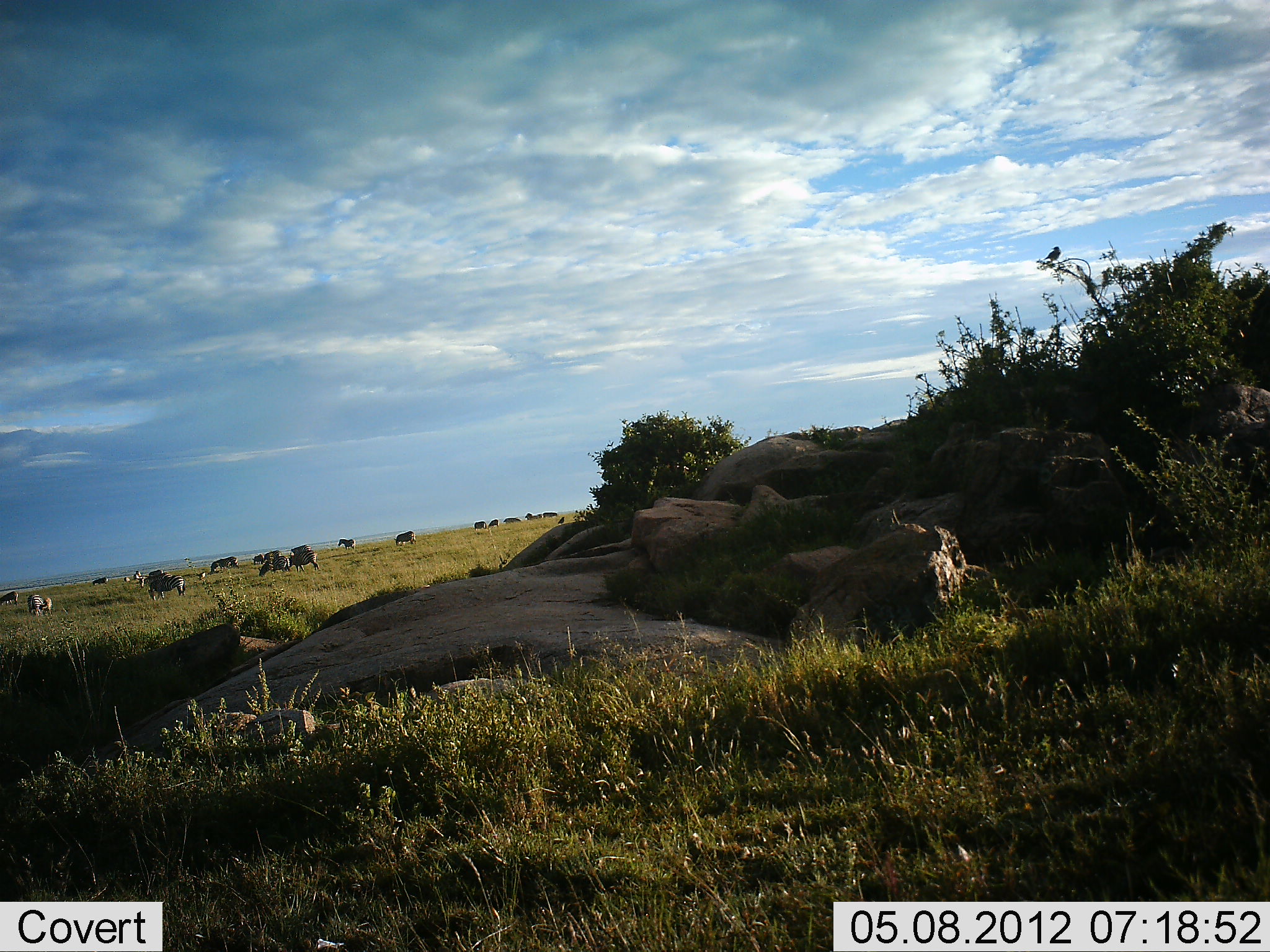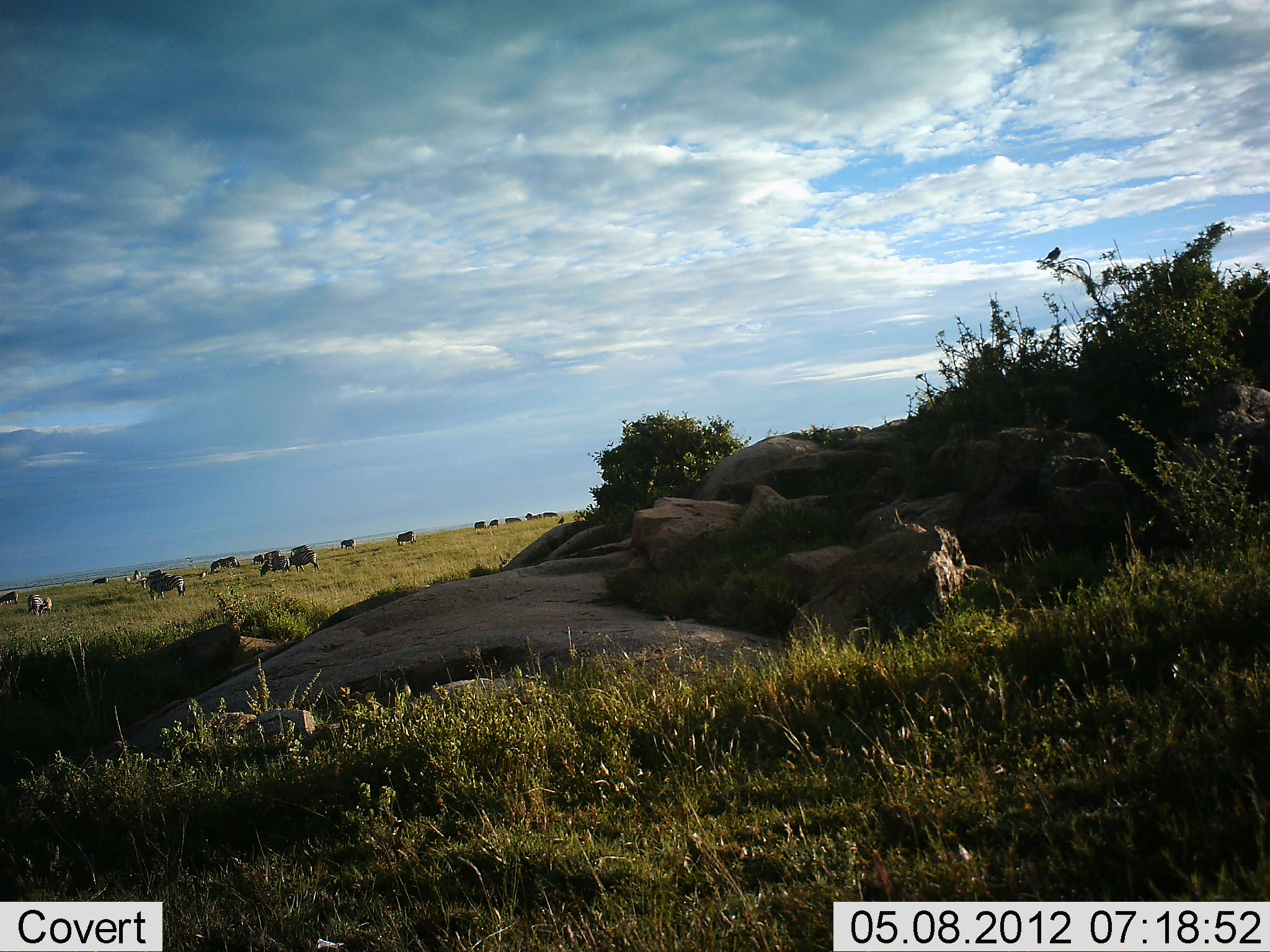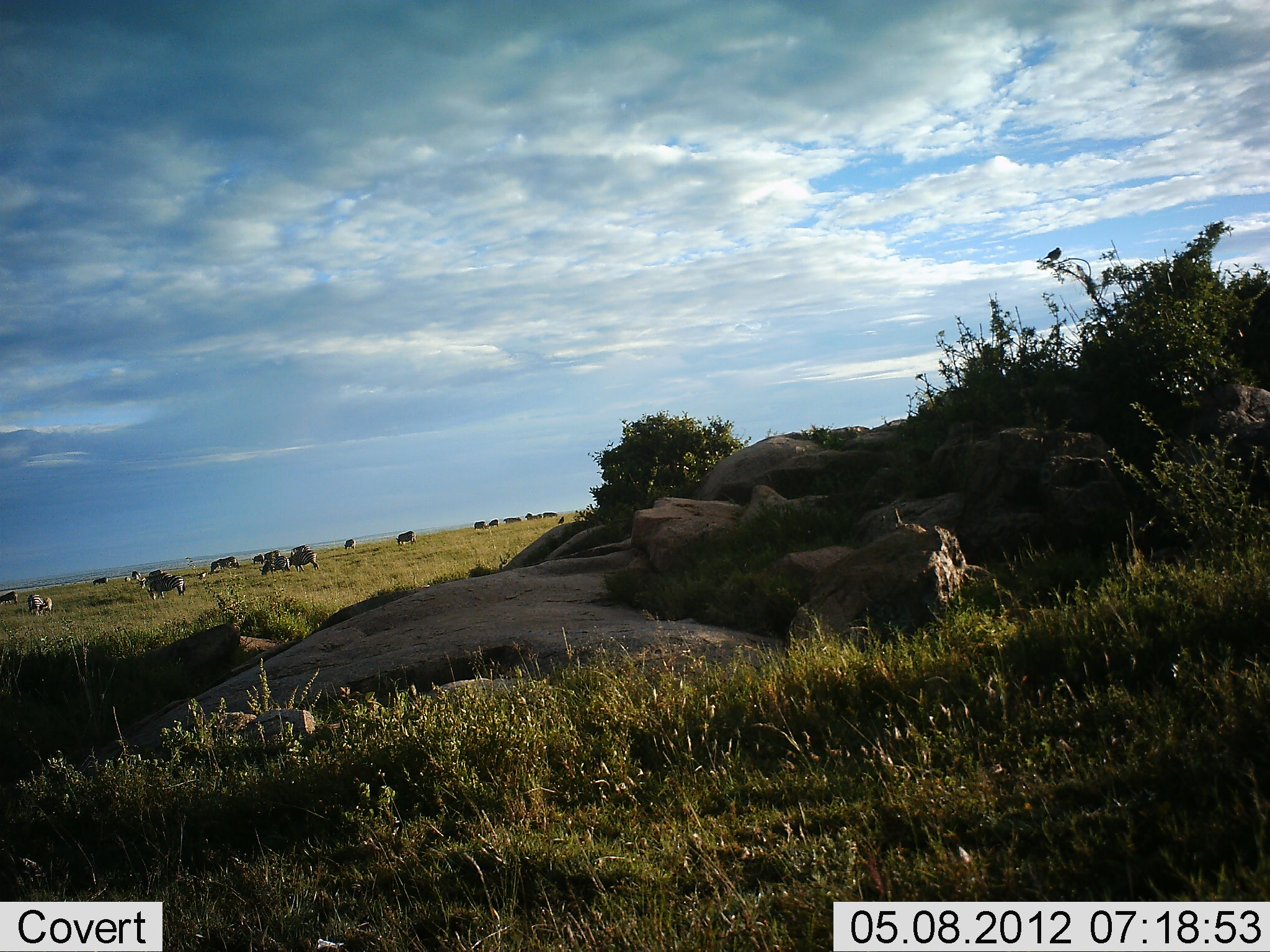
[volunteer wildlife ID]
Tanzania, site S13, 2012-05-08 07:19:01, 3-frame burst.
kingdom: Animalia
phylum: Chordata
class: Aves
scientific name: Aves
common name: bird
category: otherbird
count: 2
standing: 100%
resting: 0%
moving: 0%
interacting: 0%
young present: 0%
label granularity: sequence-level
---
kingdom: Animalia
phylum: Chordata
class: Mammalia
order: Perissodactyla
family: Equidae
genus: Equus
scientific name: Equus quagga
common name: plains zebra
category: zebra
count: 11-50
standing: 86%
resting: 0%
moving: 14%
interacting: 0%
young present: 14%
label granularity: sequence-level